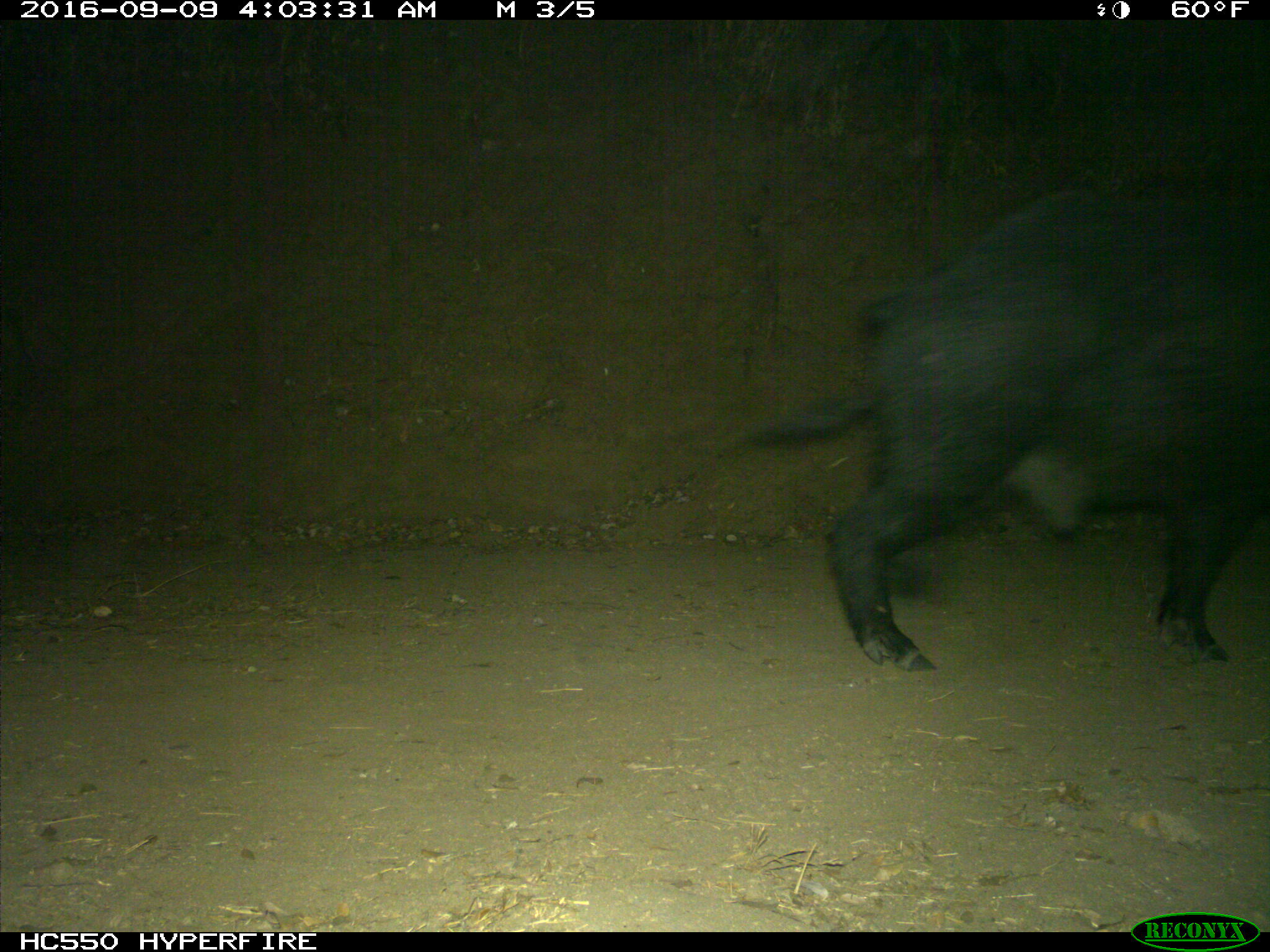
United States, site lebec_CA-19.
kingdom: Animalia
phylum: Chordata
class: Mammalia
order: Artiodactyla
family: Suidae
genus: Sus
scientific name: Sus scrofa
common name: wild boar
Sus scrofa (wild boar).